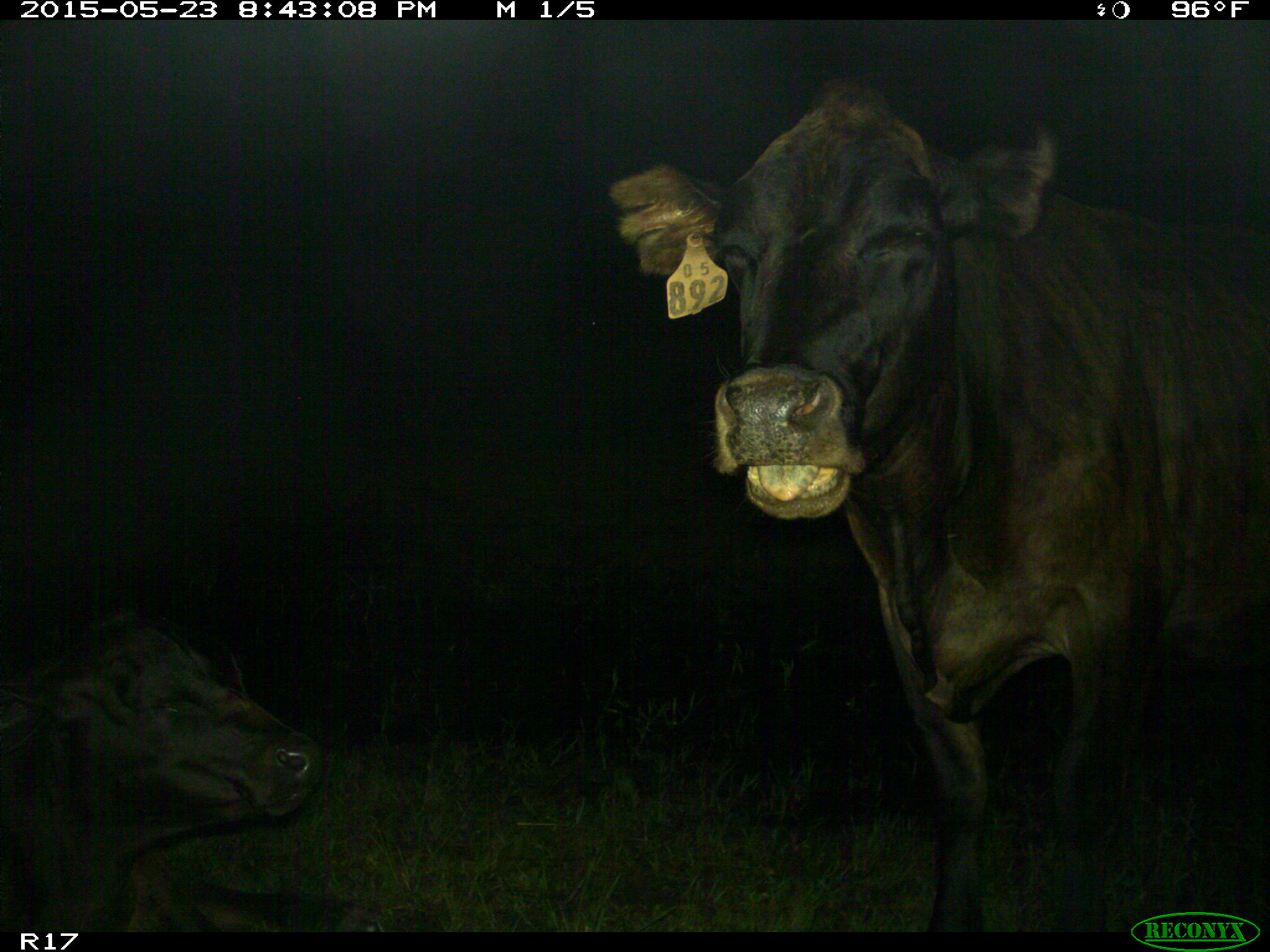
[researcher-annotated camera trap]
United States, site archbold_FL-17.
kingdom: Animalia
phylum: Chordata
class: Mammalia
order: Artiodactyla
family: Bovidae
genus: Bos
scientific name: Bos taurus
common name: domestic cow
Bos taurus (domestic cow).